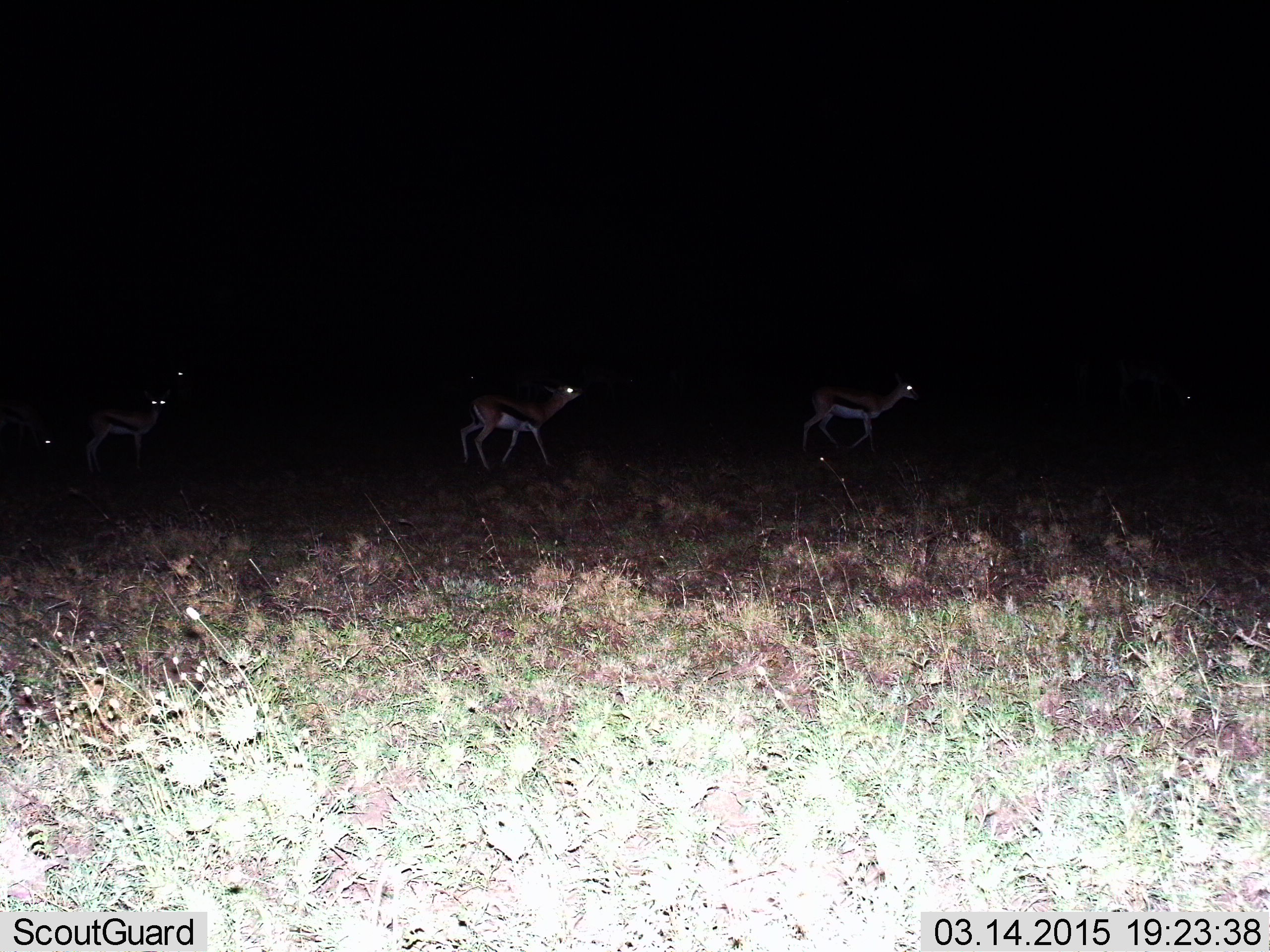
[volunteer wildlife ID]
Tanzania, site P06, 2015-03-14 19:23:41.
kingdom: Animalia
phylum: Chordata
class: Mammalia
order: Artiodactyla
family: Bovidae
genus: Eudorcas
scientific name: Eudorcas thomsonii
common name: thomson's gazelle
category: gazellethomsons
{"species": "gazellethomsons (thomson's gazelle) (Eudorcas thomsonii)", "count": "5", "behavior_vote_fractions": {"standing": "10%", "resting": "0%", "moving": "100%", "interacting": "0%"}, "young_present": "0%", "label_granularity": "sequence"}